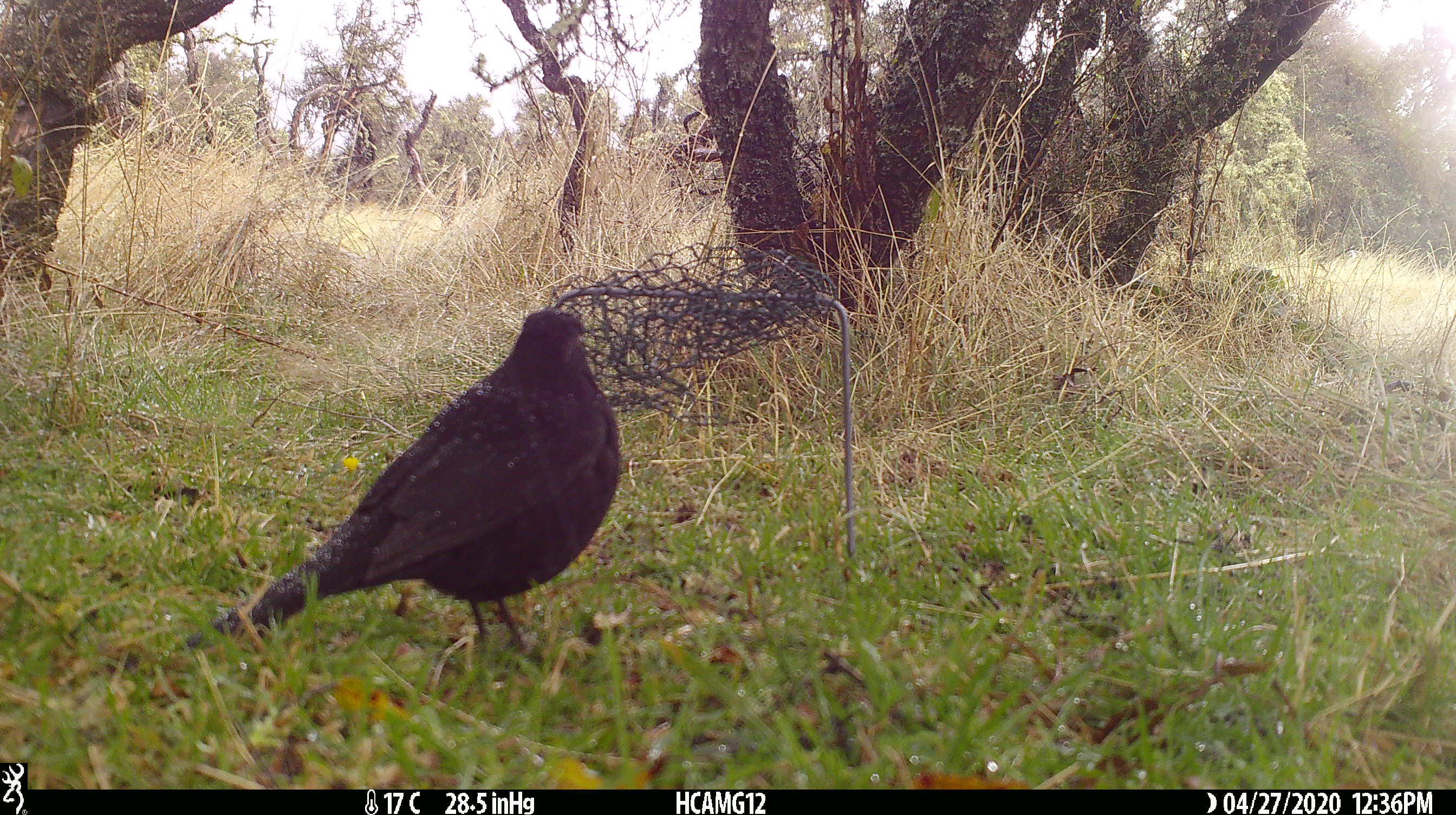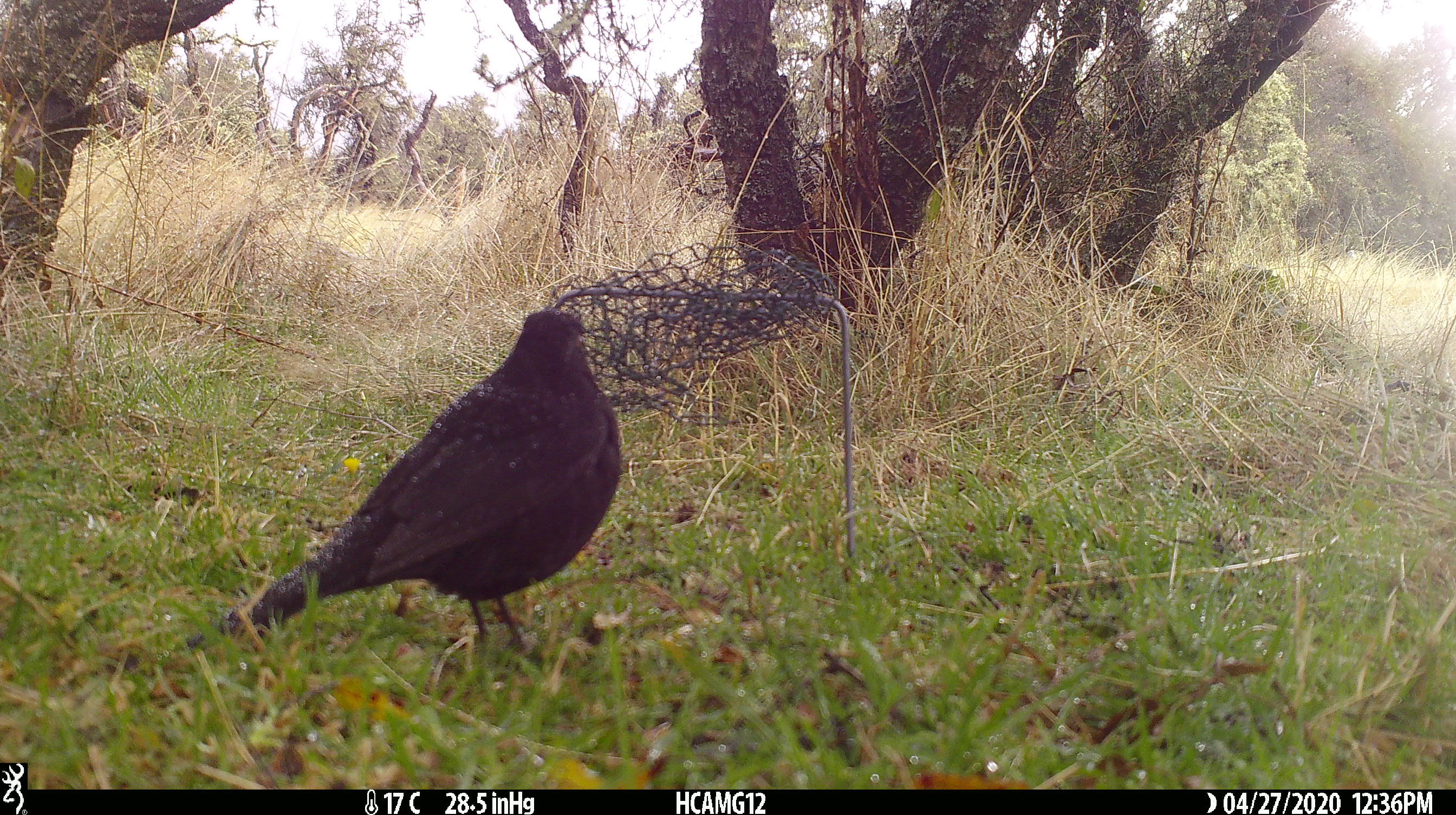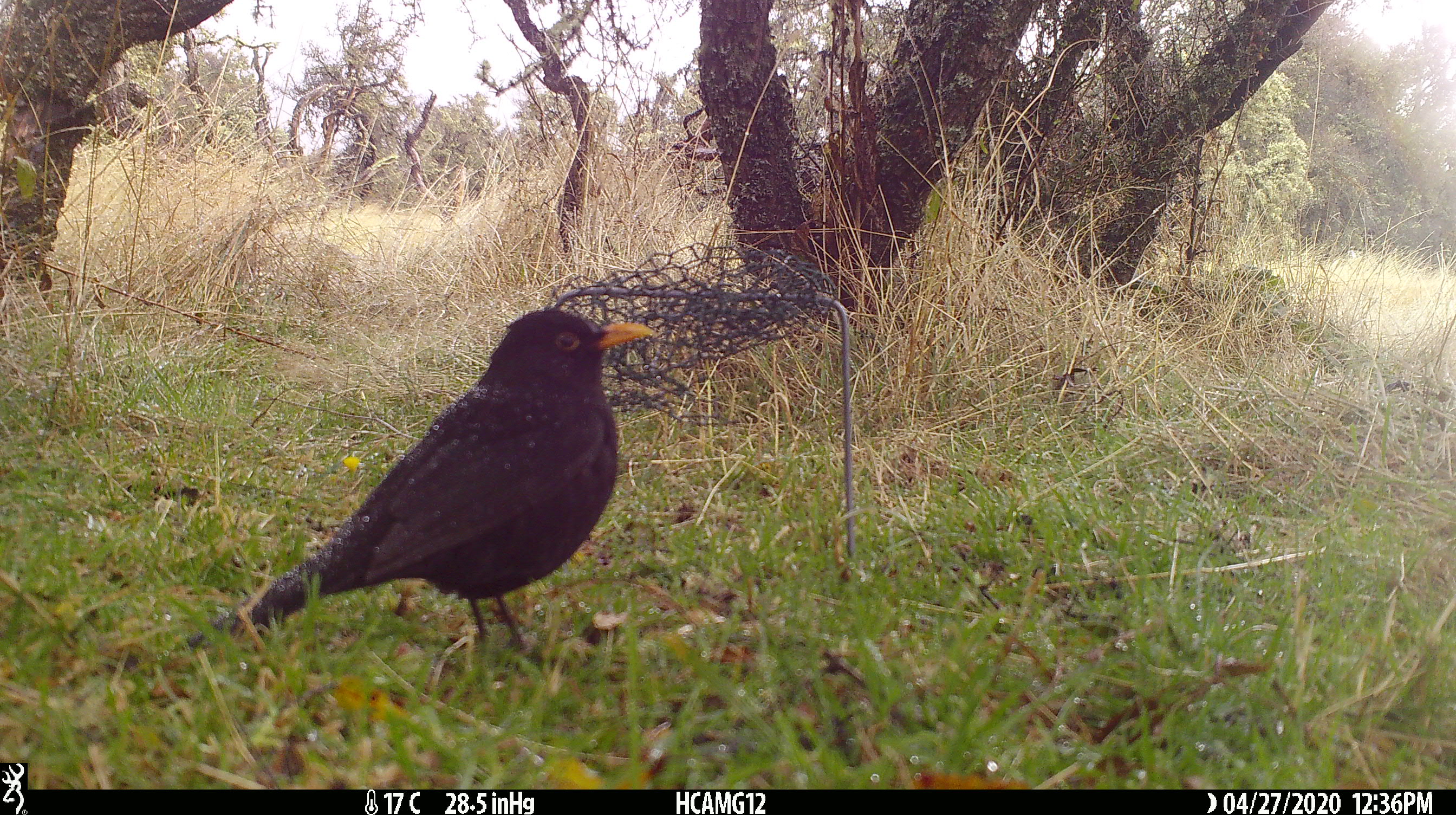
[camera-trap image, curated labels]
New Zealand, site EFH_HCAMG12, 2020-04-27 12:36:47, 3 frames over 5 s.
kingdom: Animalia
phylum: Chordata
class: Aves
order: Passeriformes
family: Turdidae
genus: Turdus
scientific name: Turdus merula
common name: eurasian blackbird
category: blackbird